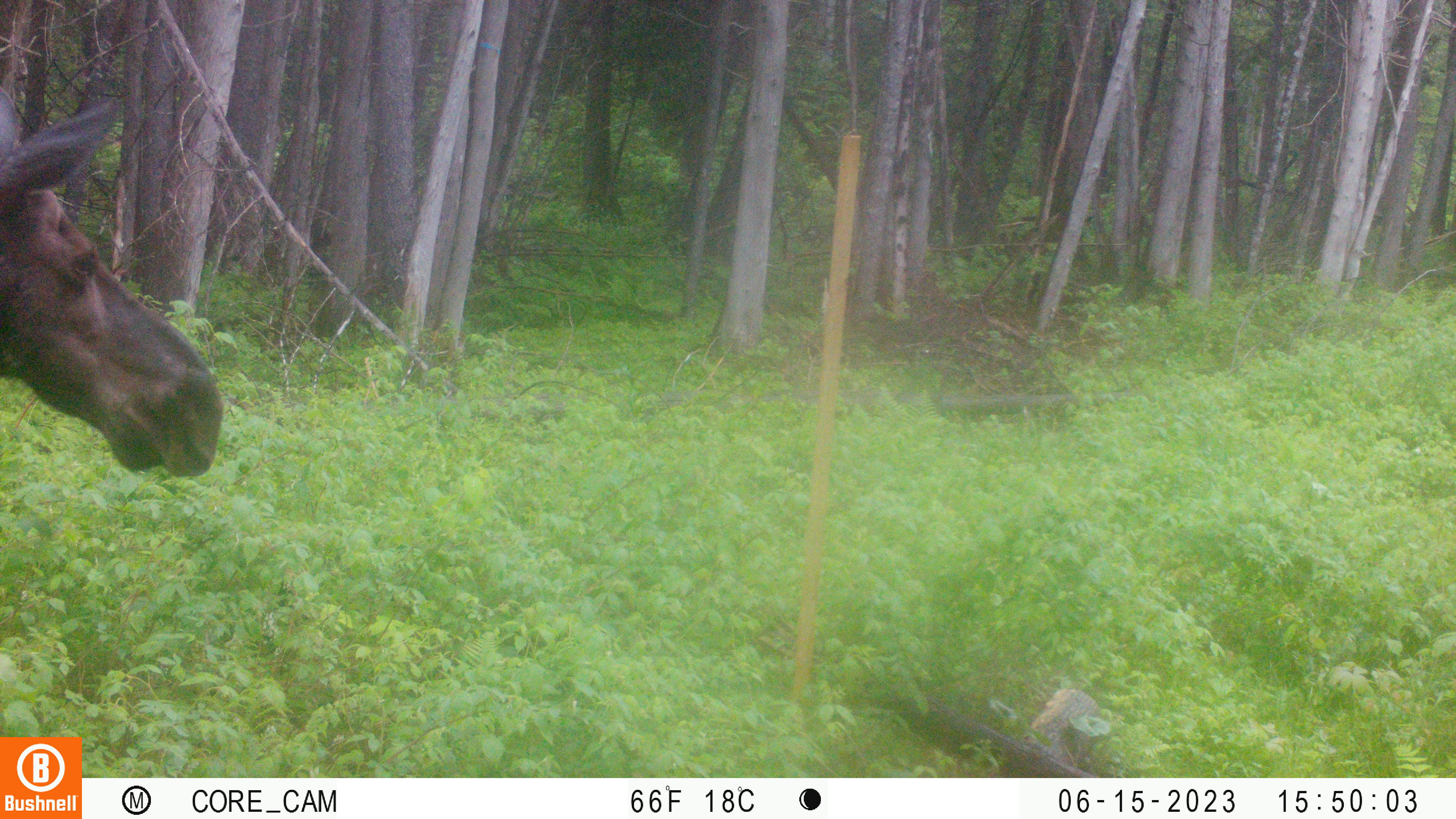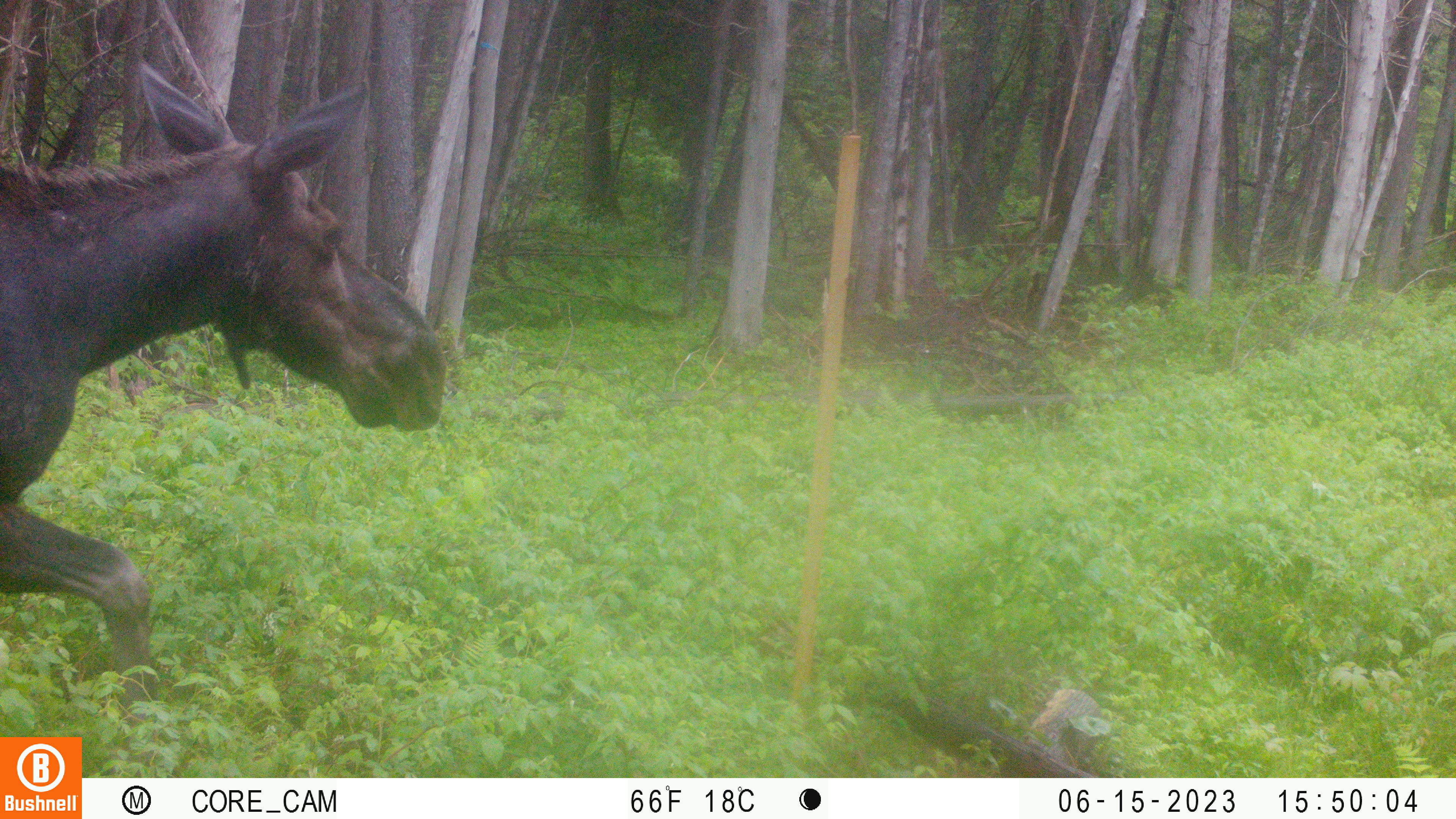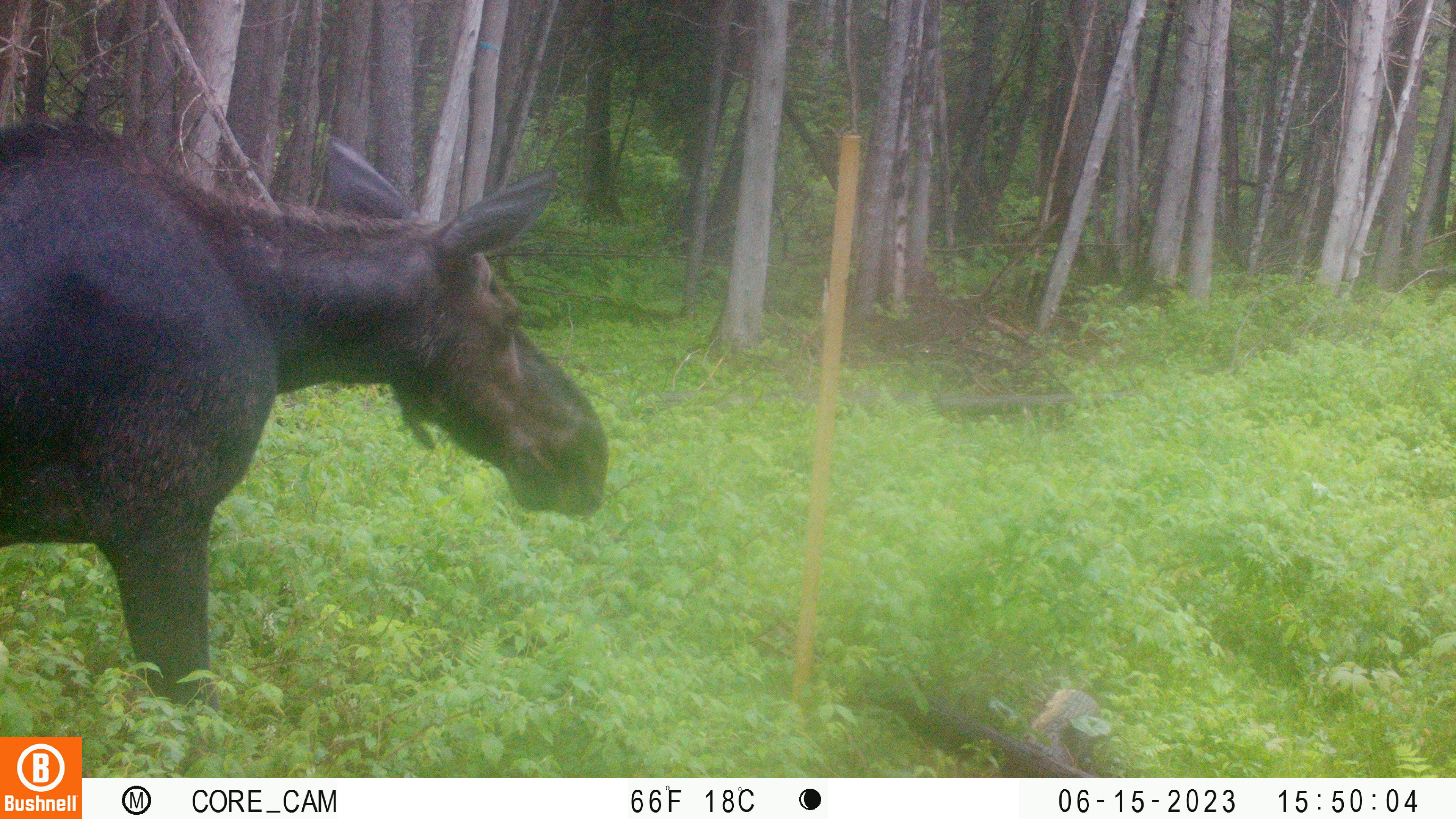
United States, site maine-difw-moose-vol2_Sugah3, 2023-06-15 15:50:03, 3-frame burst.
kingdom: Animalia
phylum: Chordata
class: Mammalia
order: Artiodactyla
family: Cervidae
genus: Alces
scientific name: Alces alces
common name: moose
Moose (Alces alces).